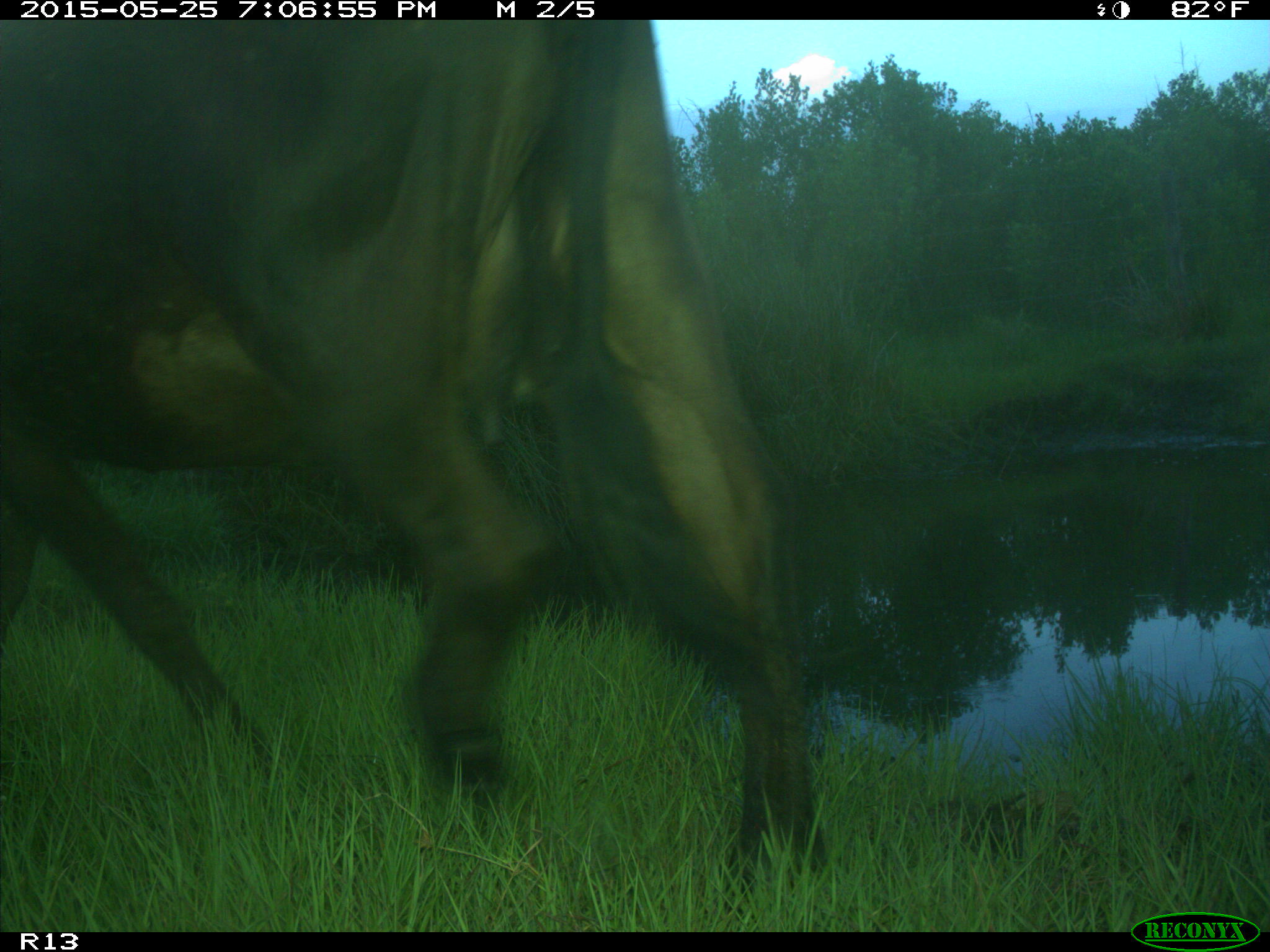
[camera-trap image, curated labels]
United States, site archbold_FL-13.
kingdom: Animalia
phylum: Chordata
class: Mammalia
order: Artiodactyla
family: Bovidae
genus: Bos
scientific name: Bos taurus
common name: domestic cow